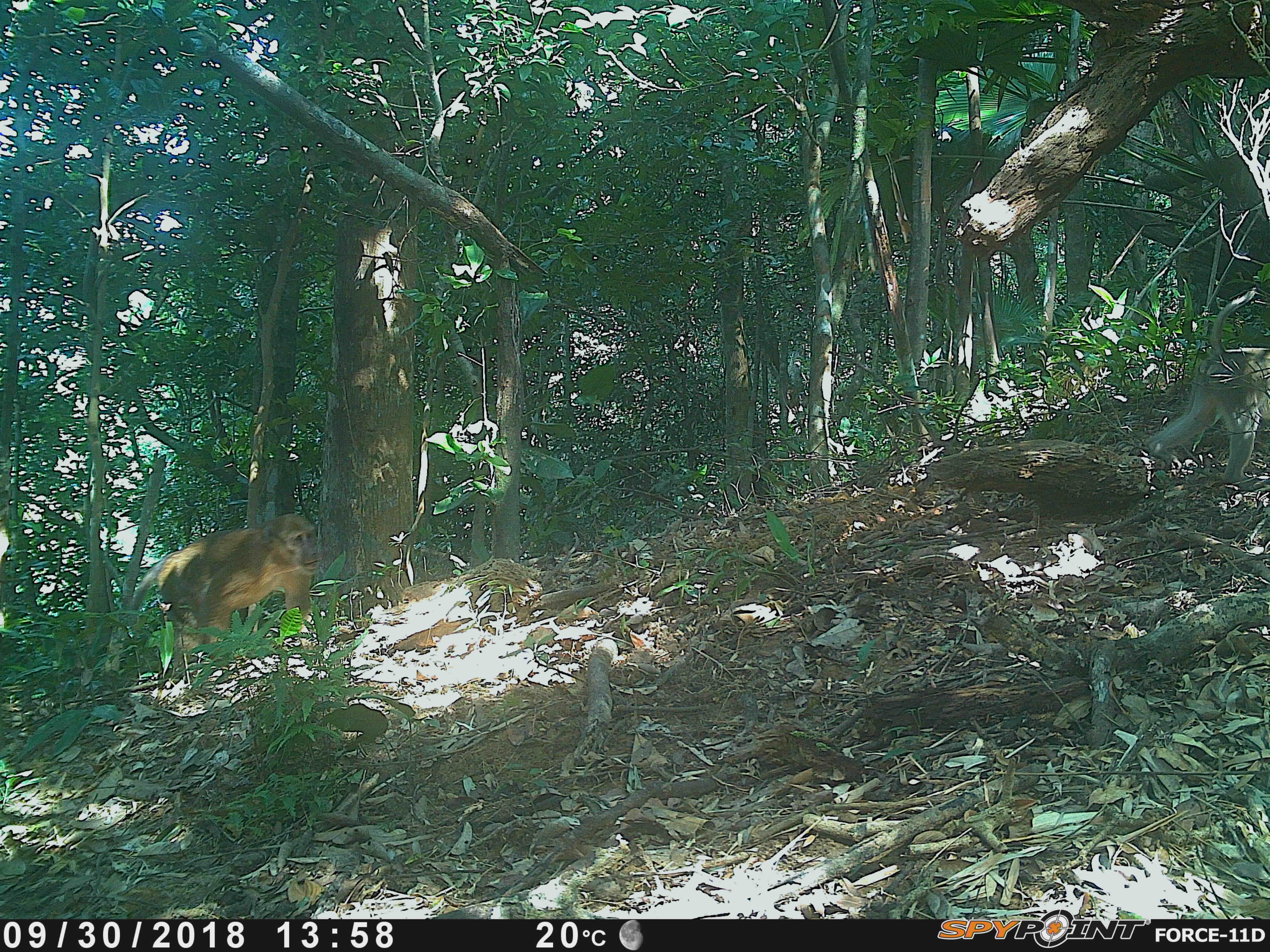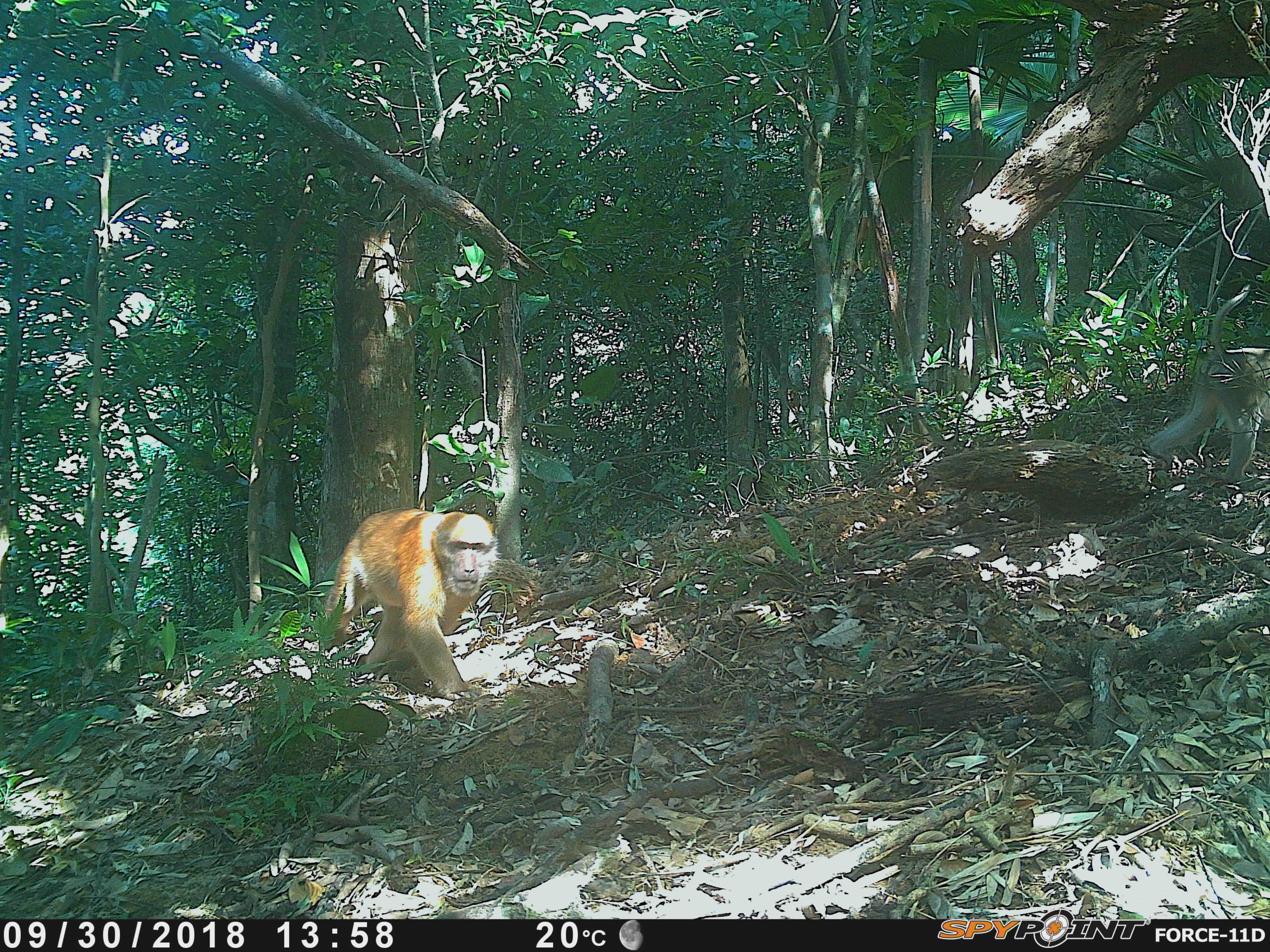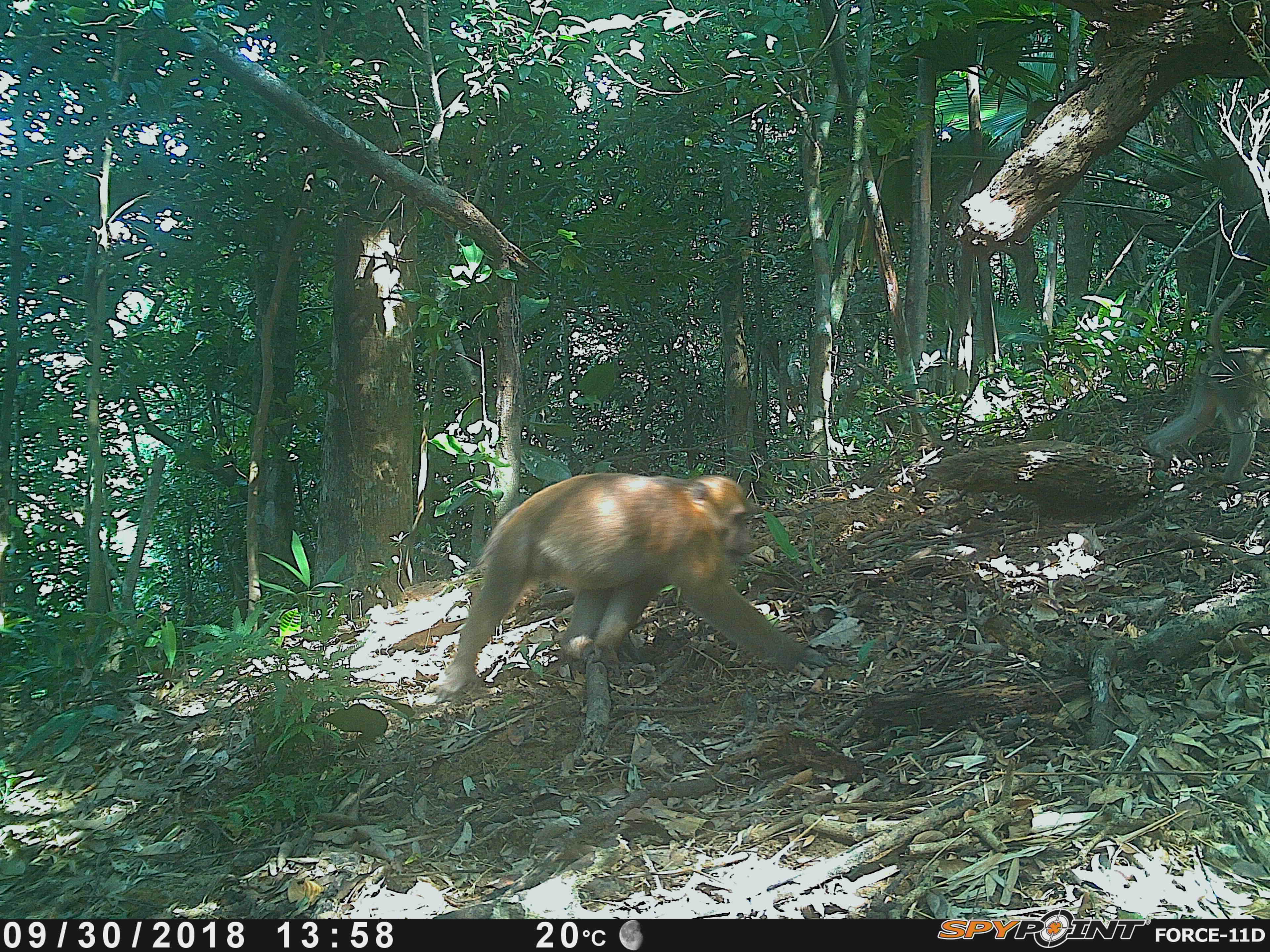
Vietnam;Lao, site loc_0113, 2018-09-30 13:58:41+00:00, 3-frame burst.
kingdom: Animalia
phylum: Chordata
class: Mammalia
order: Primates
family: Cercopithecidae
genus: Macaca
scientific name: Macaca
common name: macaques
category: assam or rhesus macaque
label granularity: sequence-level